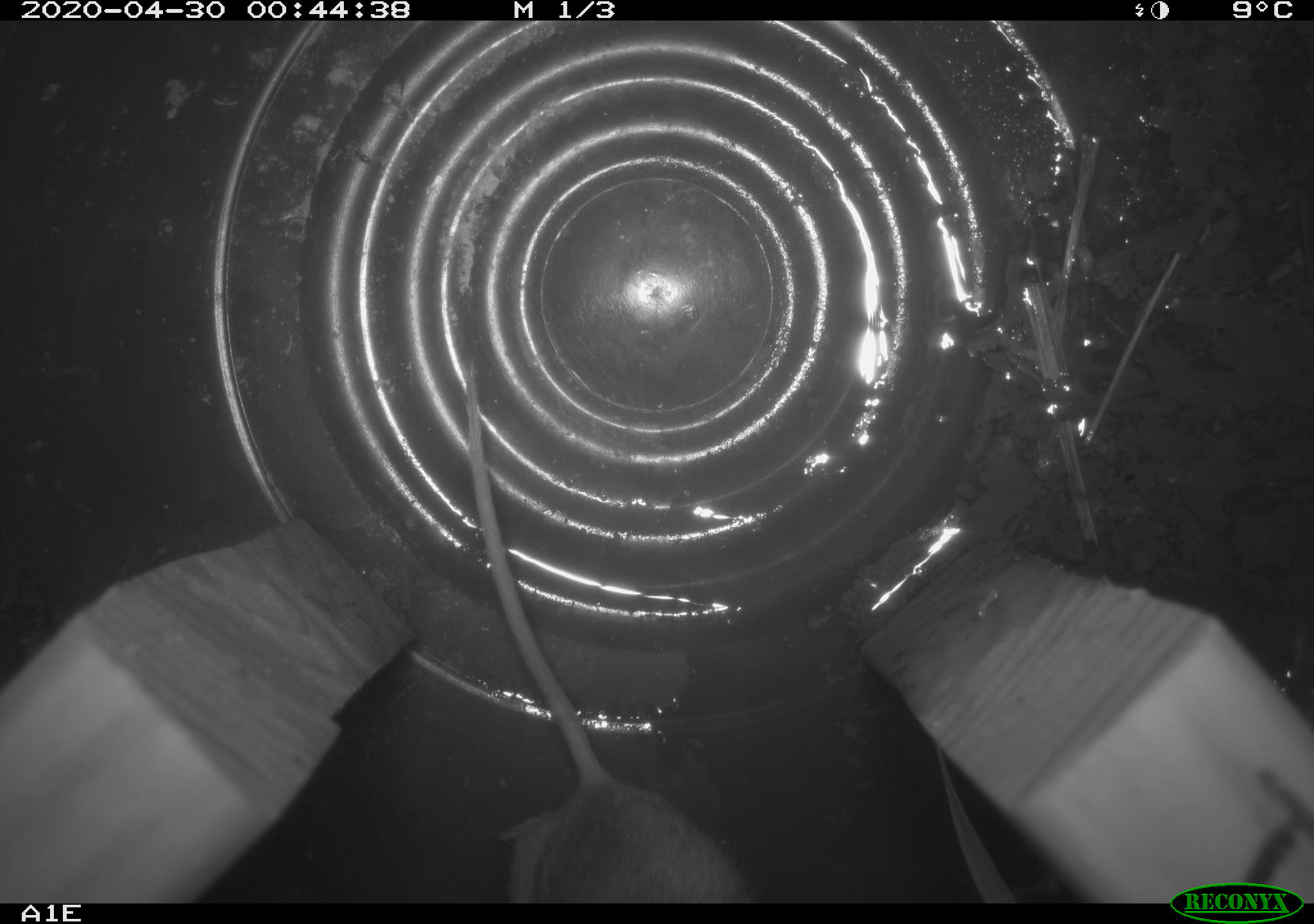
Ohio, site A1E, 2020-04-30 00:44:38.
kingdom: Animalia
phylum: Chordata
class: Mammalia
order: Rodentia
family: Cricetidae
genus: Peromyscus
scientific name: Peromyscus leucopus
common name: white-footed mouse